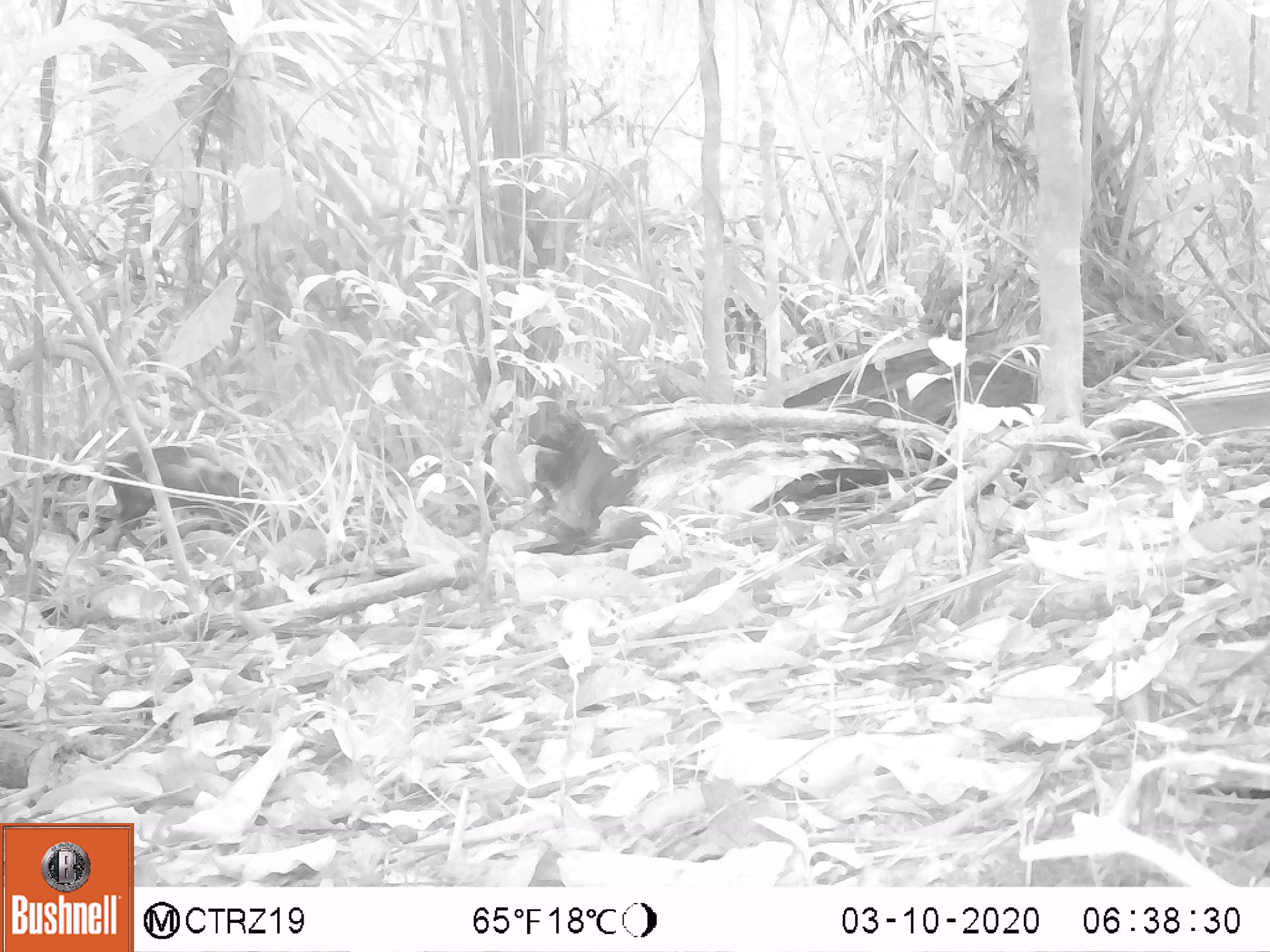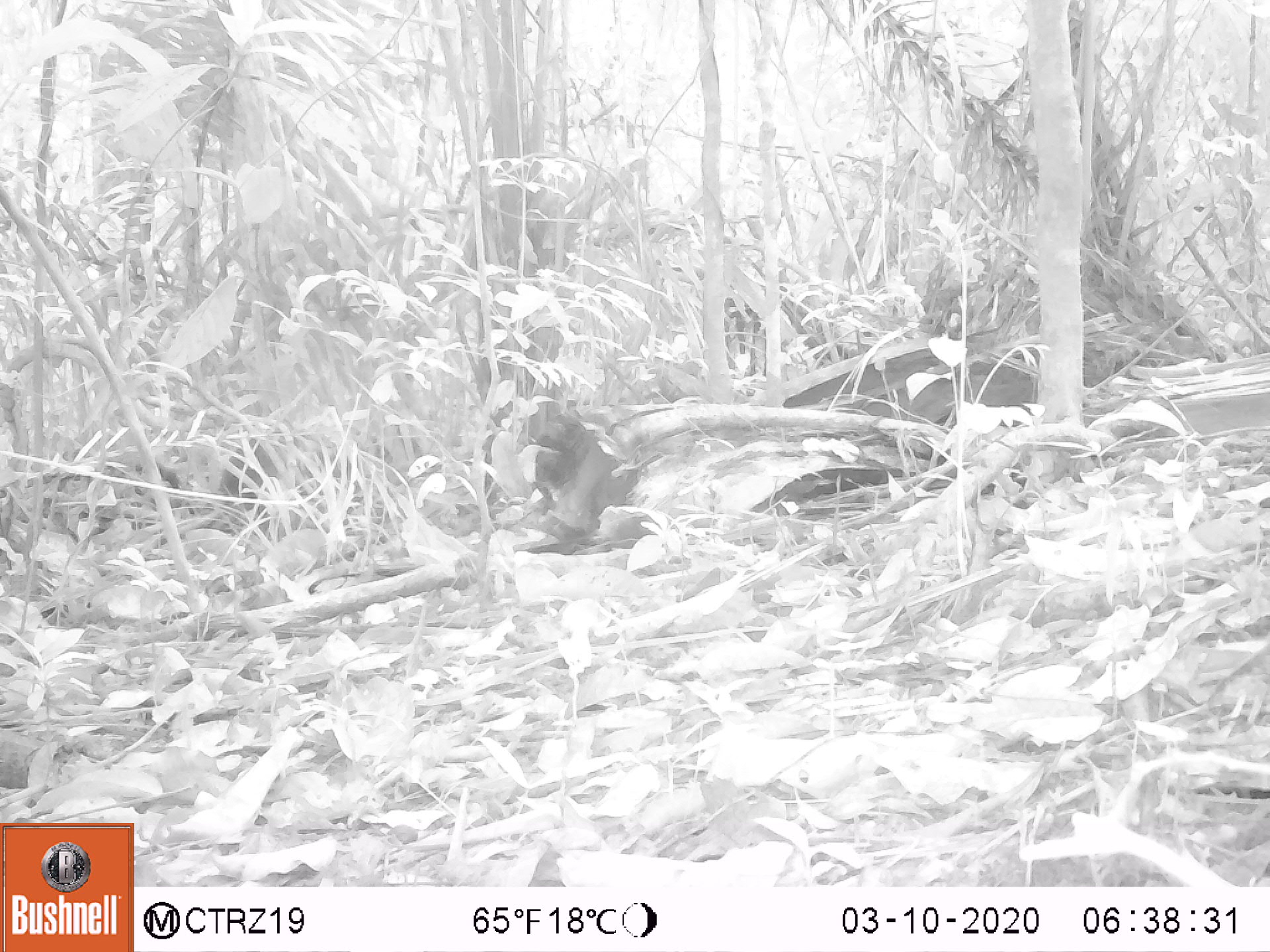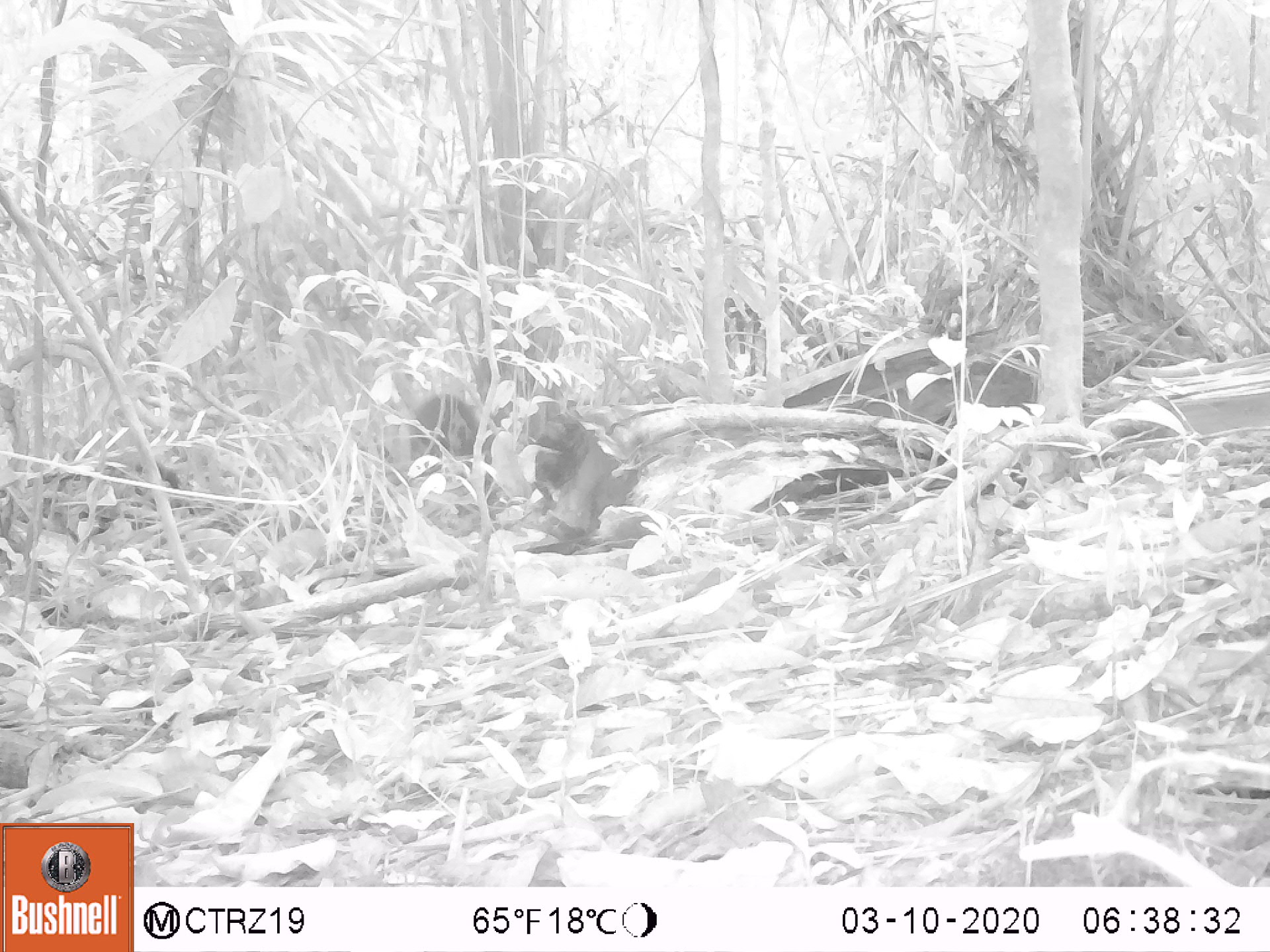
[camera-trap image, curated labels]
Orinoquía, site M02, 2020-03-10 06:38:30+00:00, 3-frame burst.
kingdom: Animalia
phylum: Chordata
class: Mammalia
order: Rodentia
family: Dasyproctidae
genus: Dasyprocta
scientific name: Dasyprocta fuliginosa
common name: black agouti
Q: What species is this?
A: Black agouti (Dasyprocta fuliginosa).